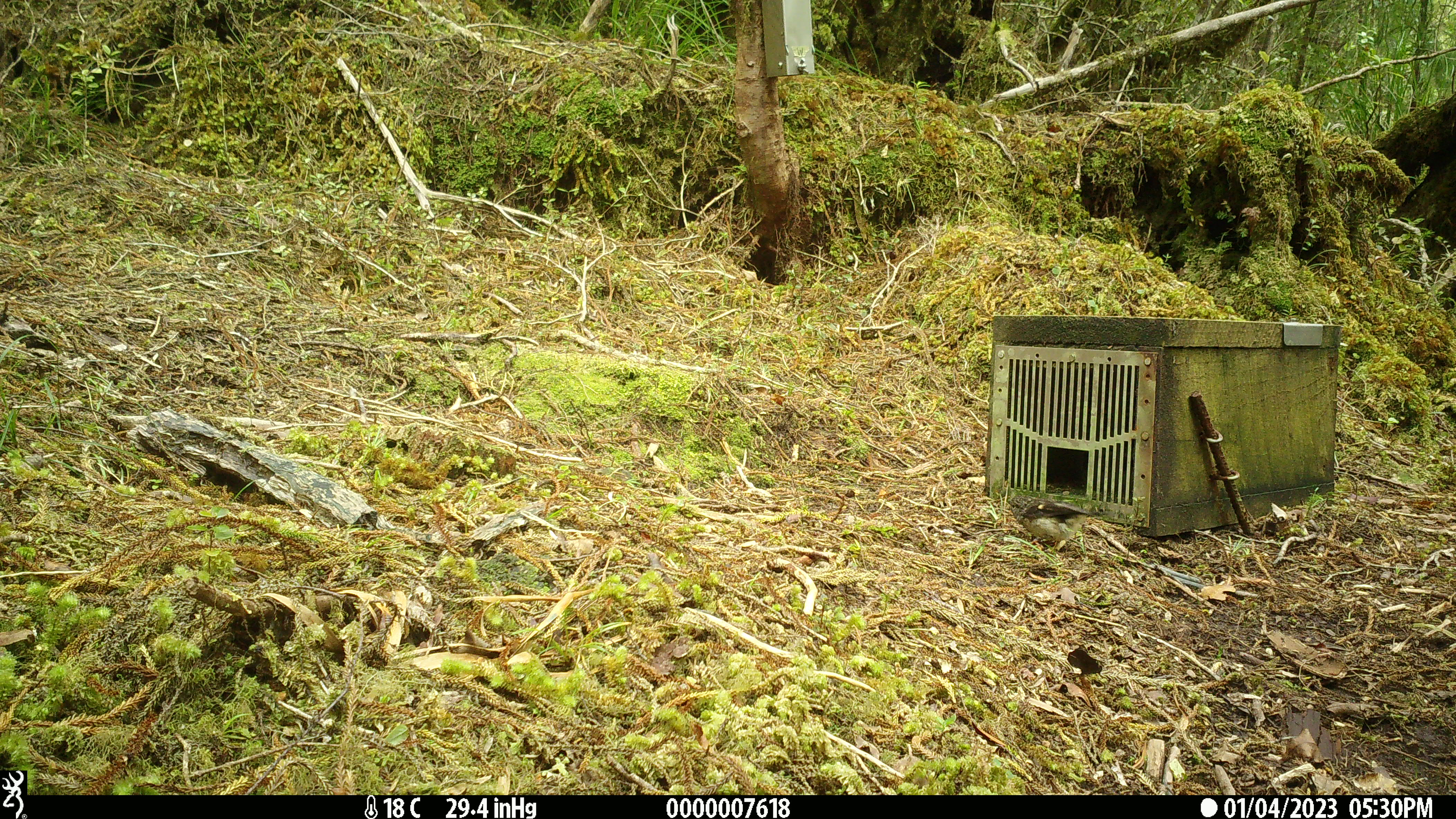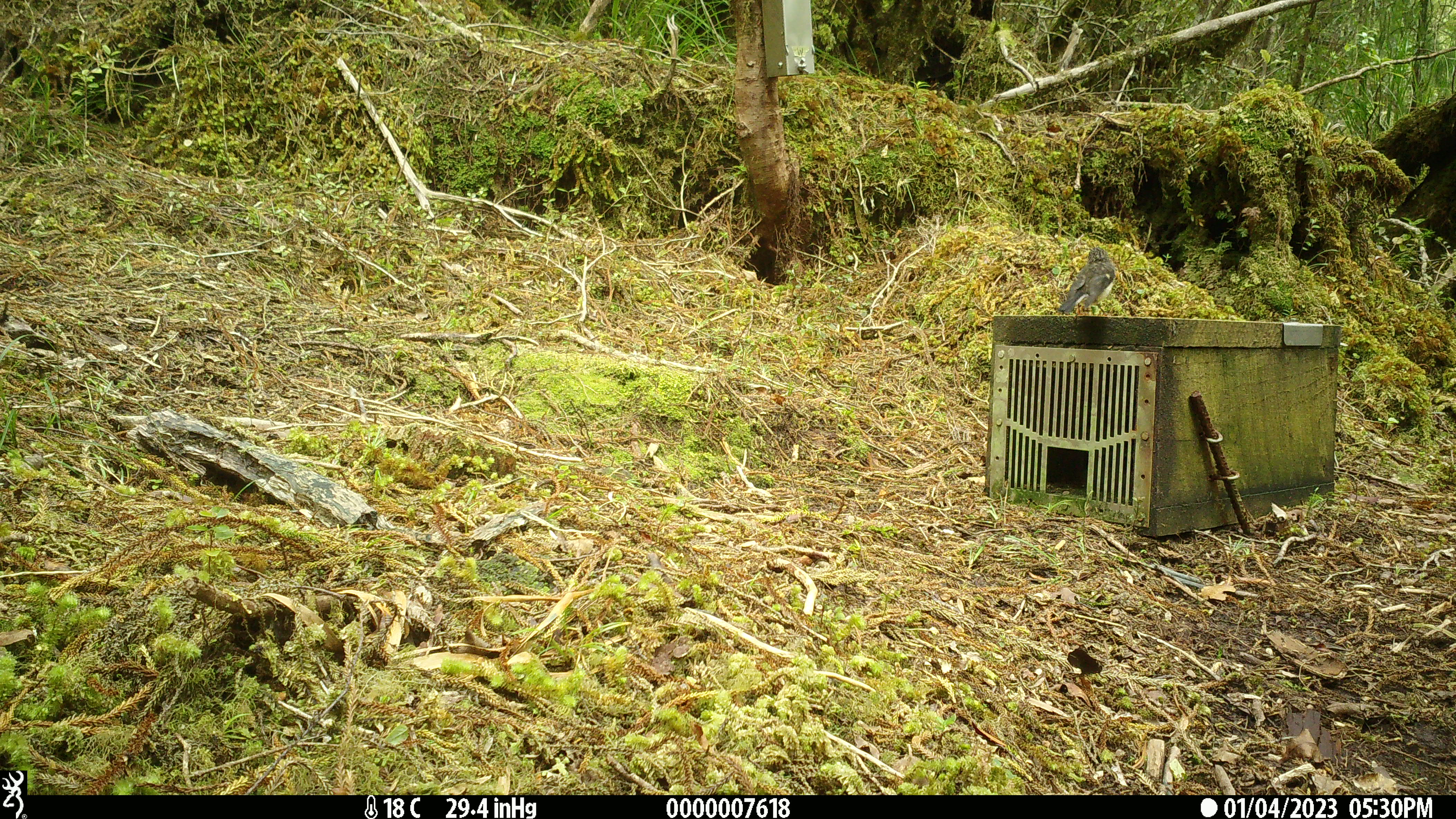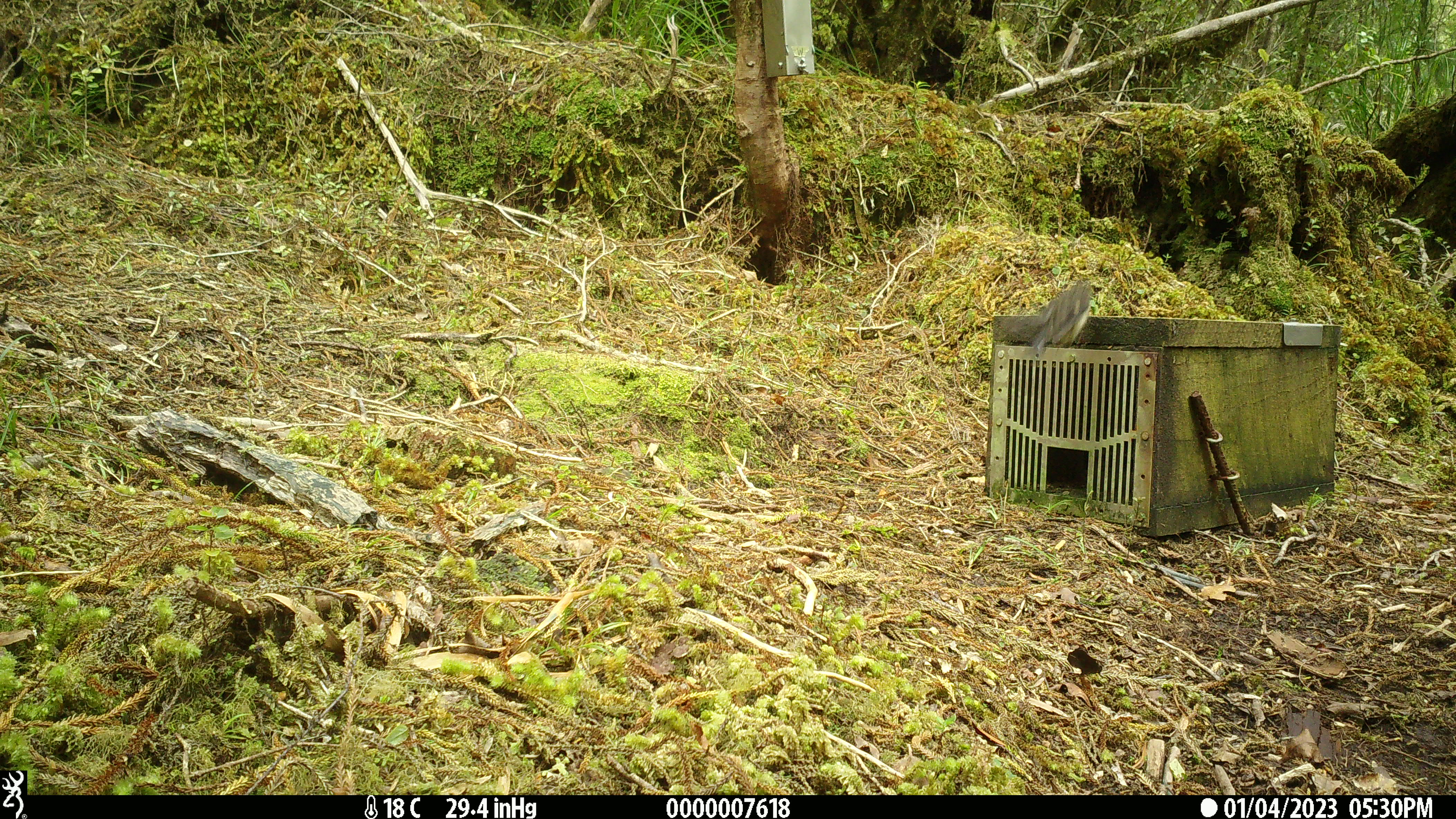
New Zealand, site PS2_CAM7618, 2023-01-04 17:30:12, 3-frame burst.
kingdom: Animalia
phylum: Chordata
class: Aves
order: Passeriformes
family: Petroicidae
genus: Petroica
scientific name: Petroica macrocephala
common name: tomtit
Tomtit (Petroica macrocephala).